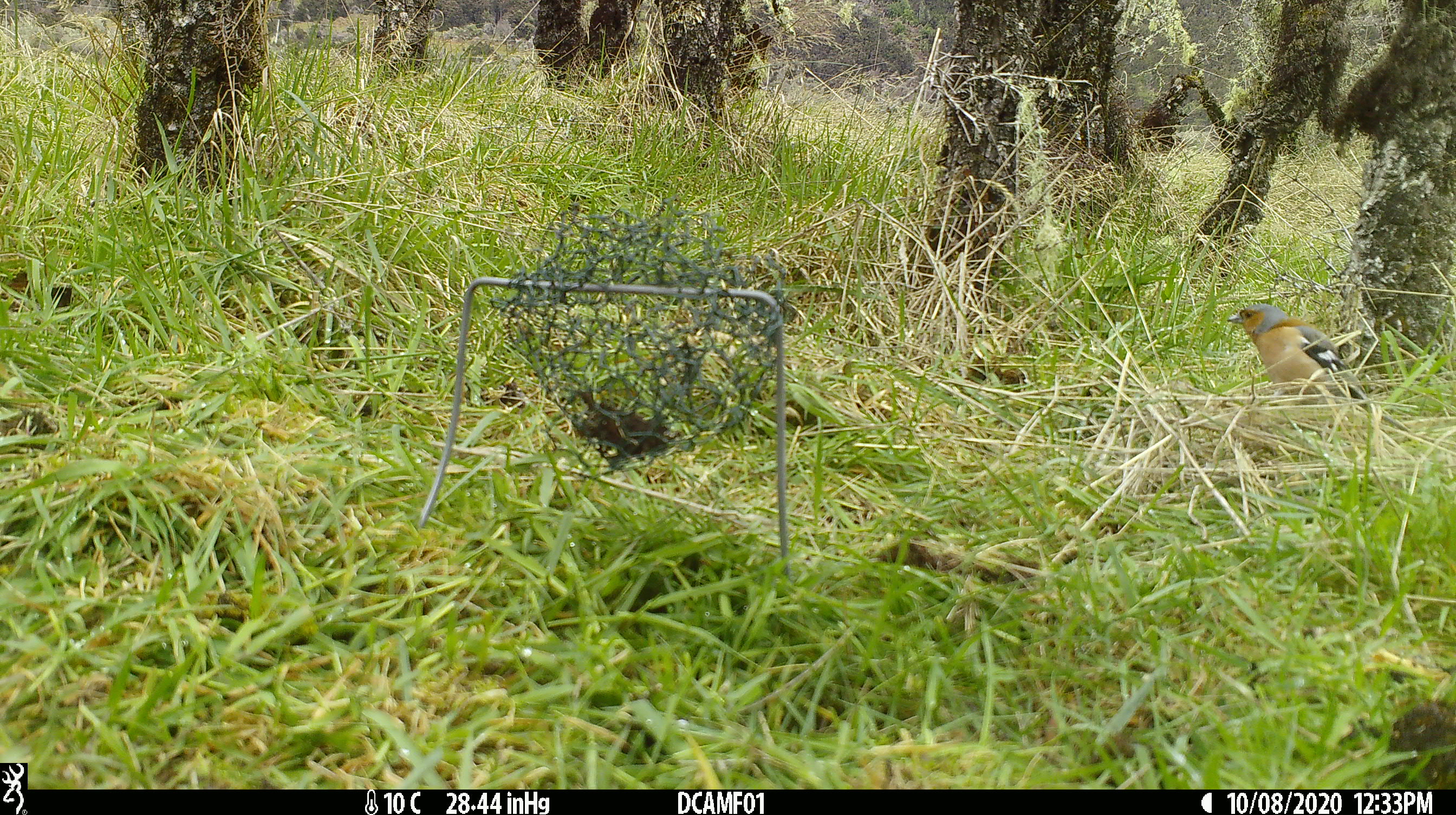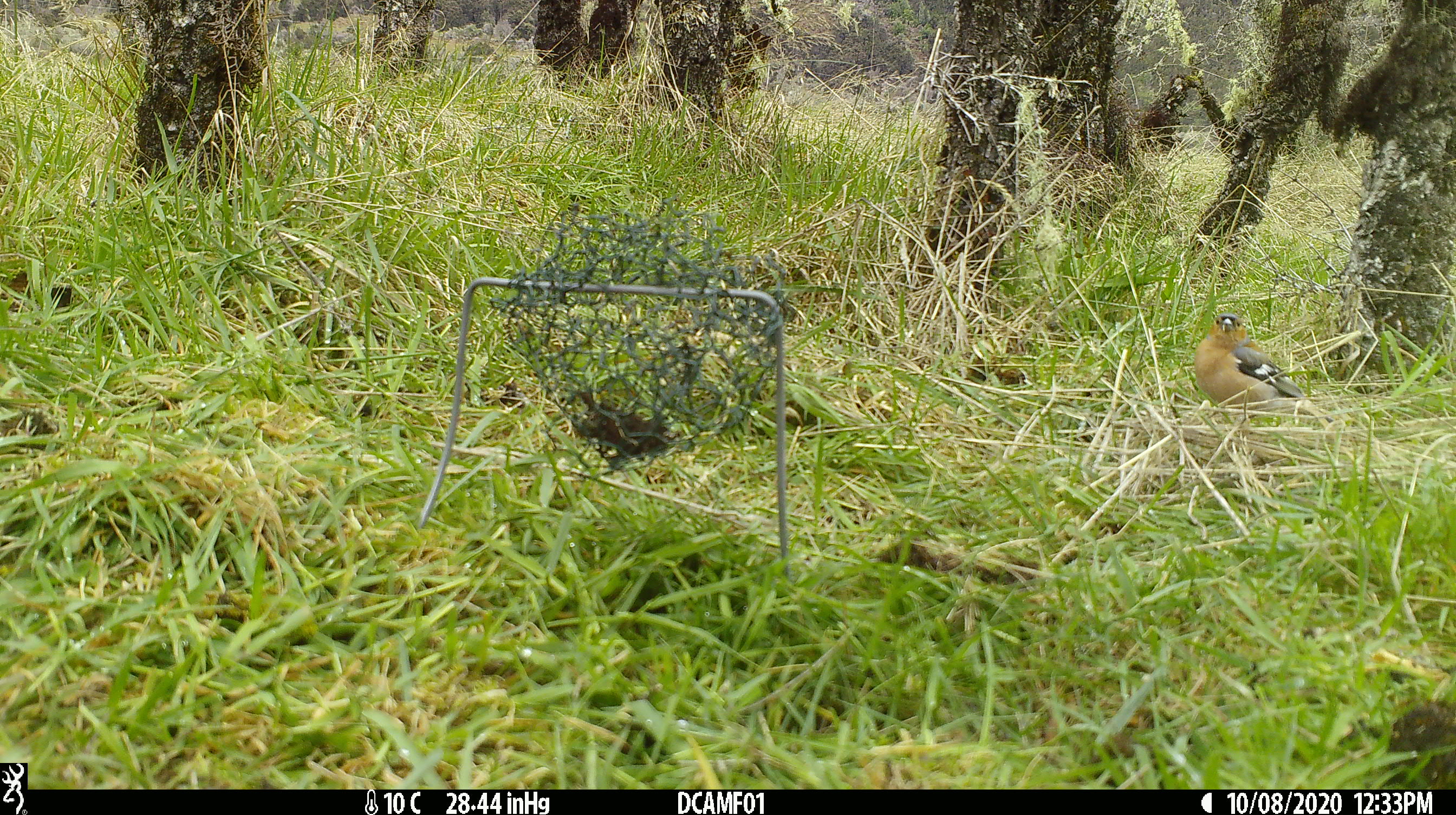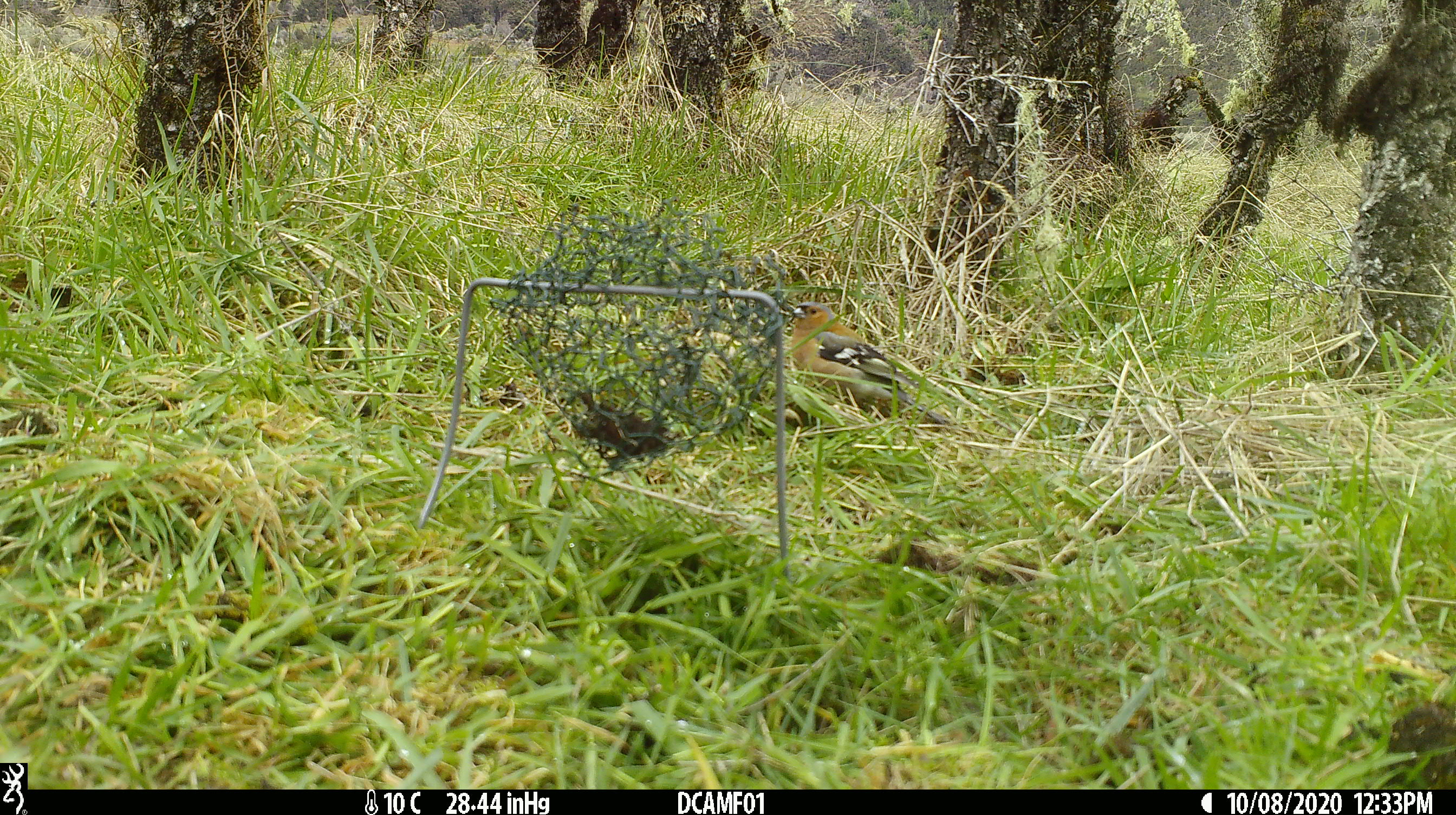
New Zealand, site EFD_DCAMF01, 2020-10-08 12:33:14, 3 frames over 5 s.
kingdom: Animalia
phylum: Chordata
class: Aves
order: Passeriformes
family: Fringillidae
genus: Fringilla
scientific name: Fringilla coelebs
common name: common chaffinch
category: chaffinch